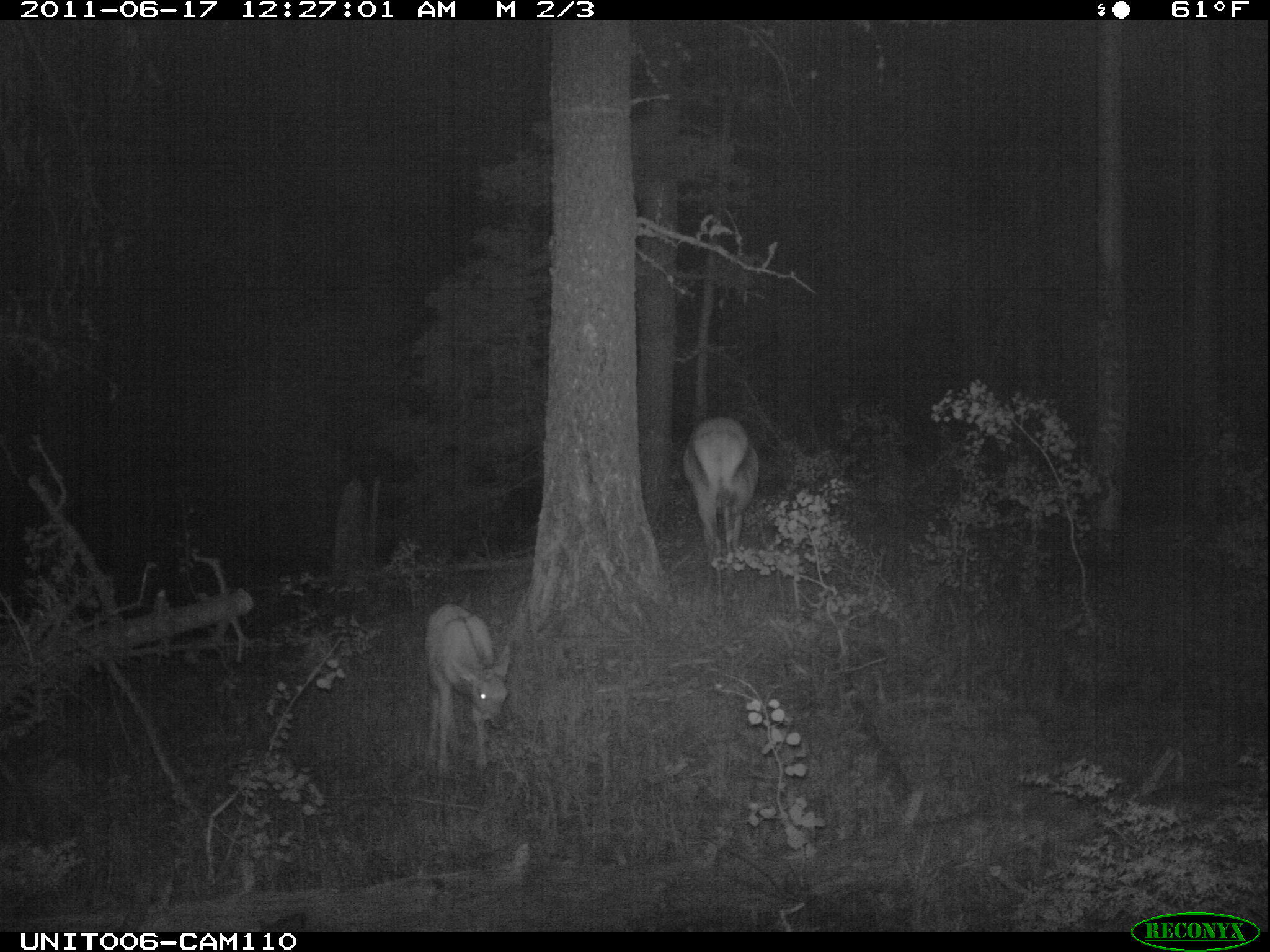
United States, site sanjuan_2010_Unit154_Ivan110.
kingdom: Animalia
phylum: Chordata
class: Mammalia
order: Artiodactyla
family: Cervidae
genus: Cervus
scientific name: Cervus elaphus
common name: red deer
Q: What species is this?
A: Cervus elaphus (red deer).